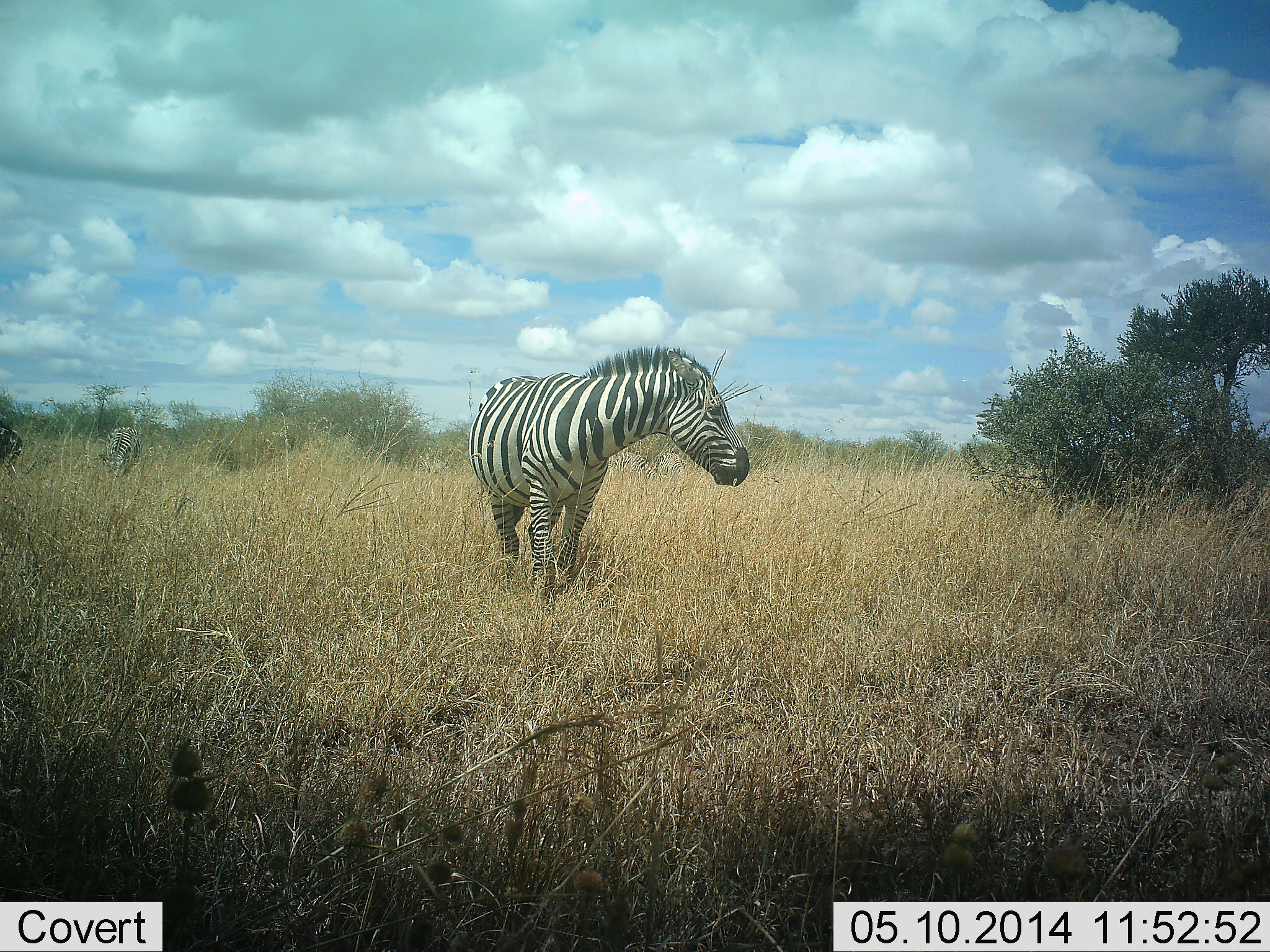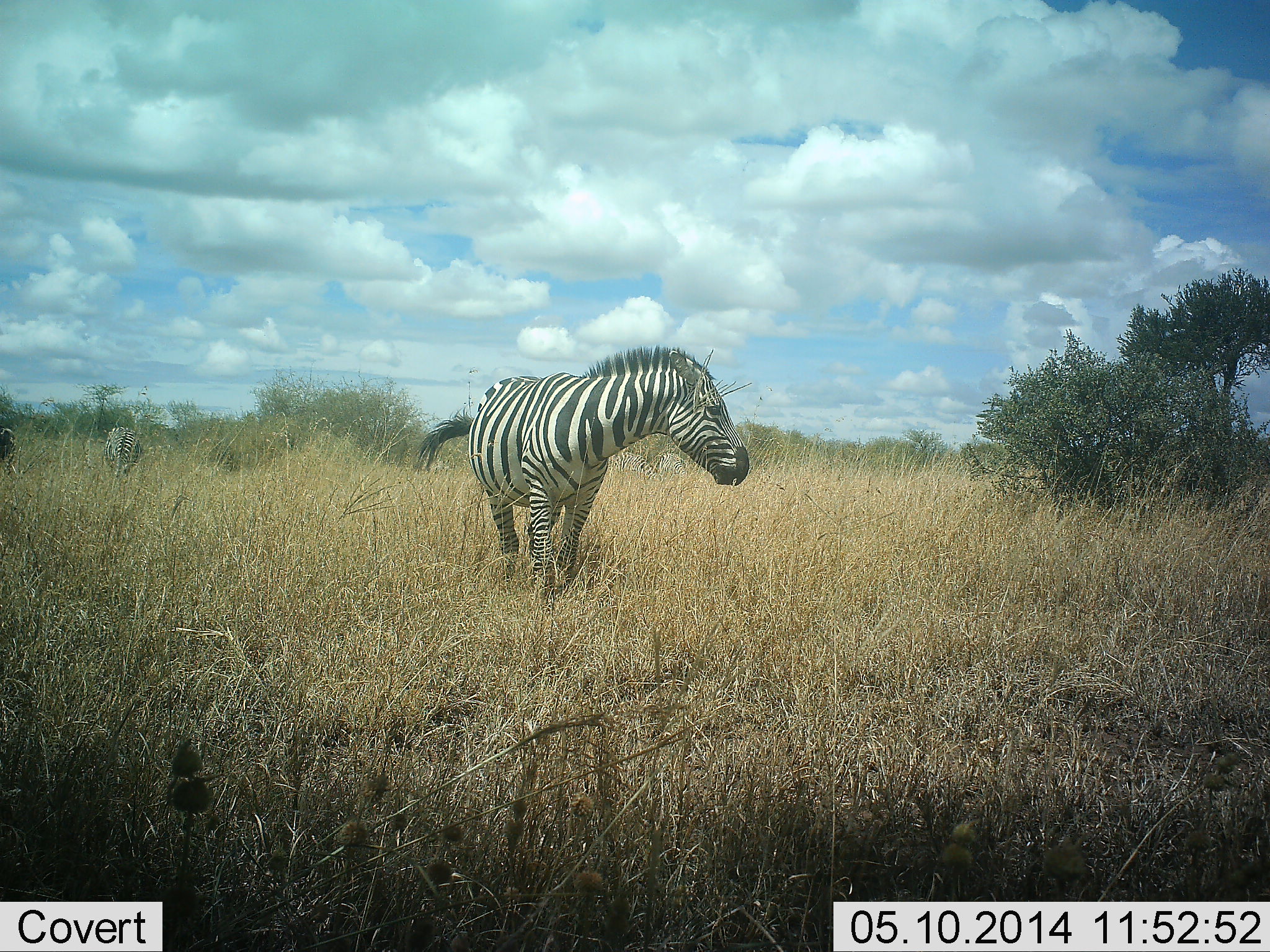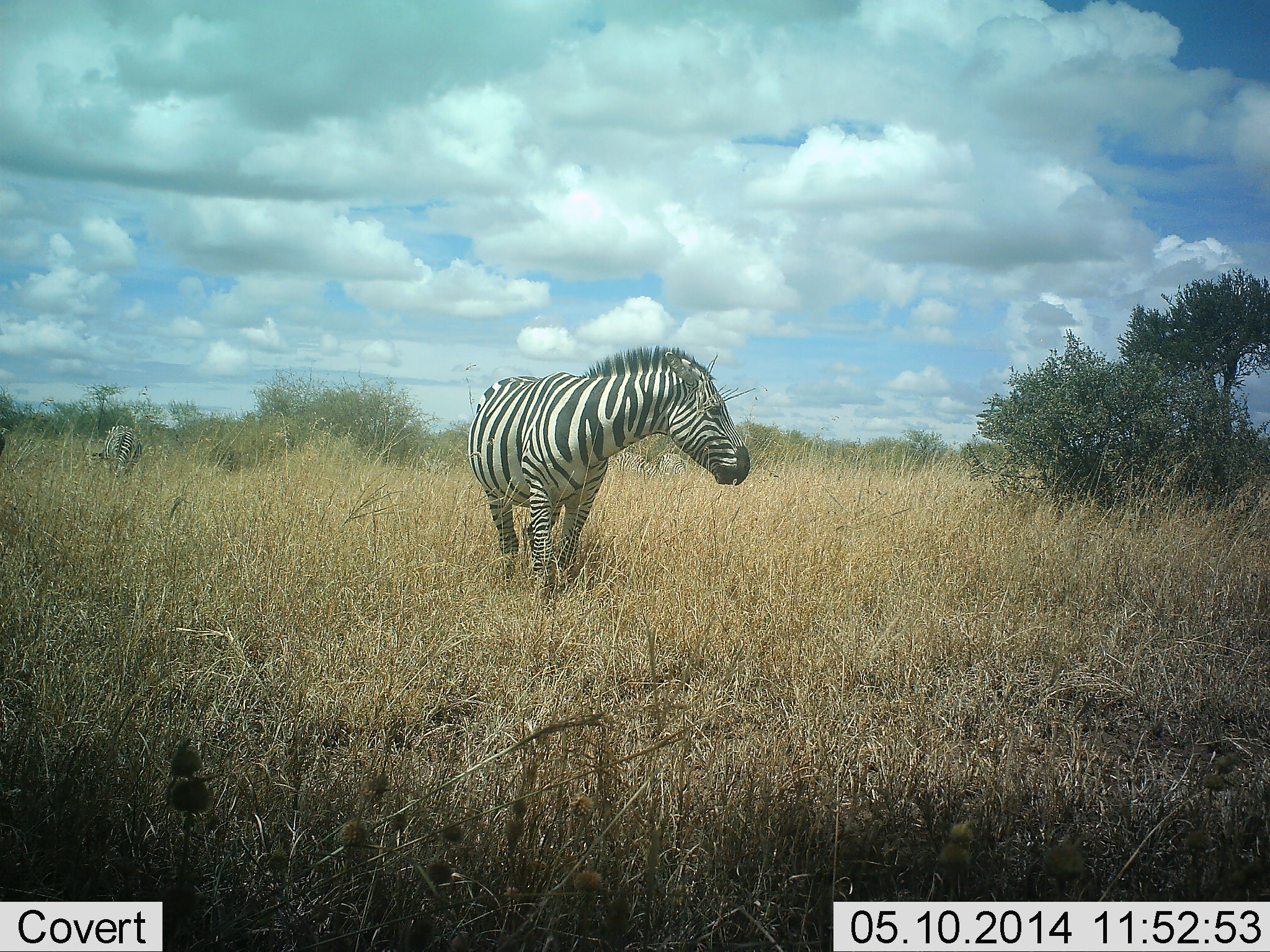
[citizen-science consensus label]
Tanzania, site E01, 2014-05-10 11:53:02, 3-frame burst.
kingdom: Animalia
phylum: Chordata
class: Mammalia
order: Perissodactyla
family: Equidae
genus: Equus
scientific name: Equus quagga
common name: plains zebra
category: zebra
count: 3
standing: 100%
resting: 10%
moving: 0%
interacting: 0%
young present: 0%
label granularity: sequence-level